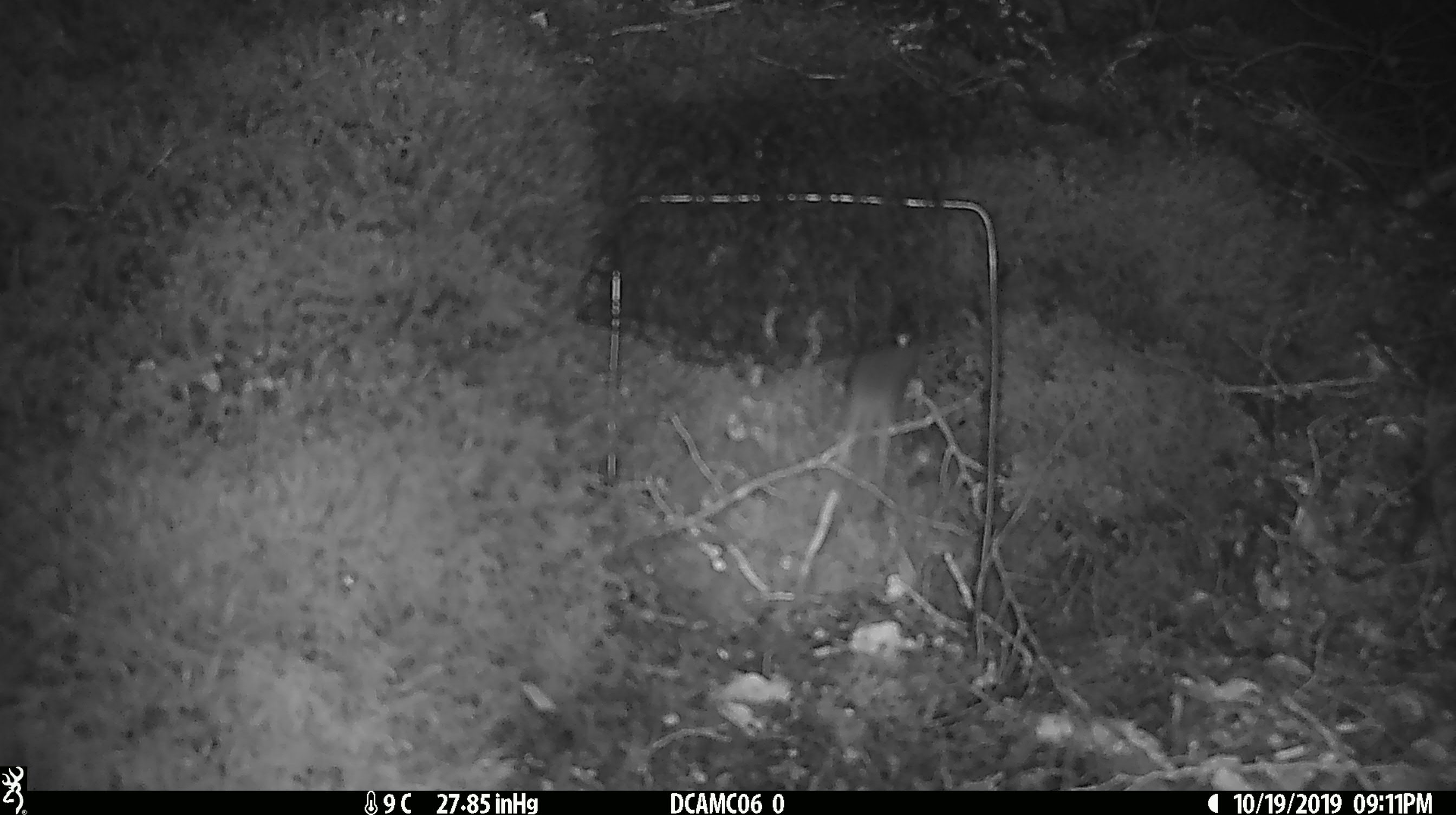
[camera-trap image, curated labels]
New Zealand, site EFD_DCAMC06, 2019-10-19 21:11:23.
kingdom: Animalia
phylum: Chordata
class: Mammalia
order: Rodentia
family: Muridae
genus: Mus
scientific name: Mus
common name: mouse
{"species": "mouse (Mus)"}